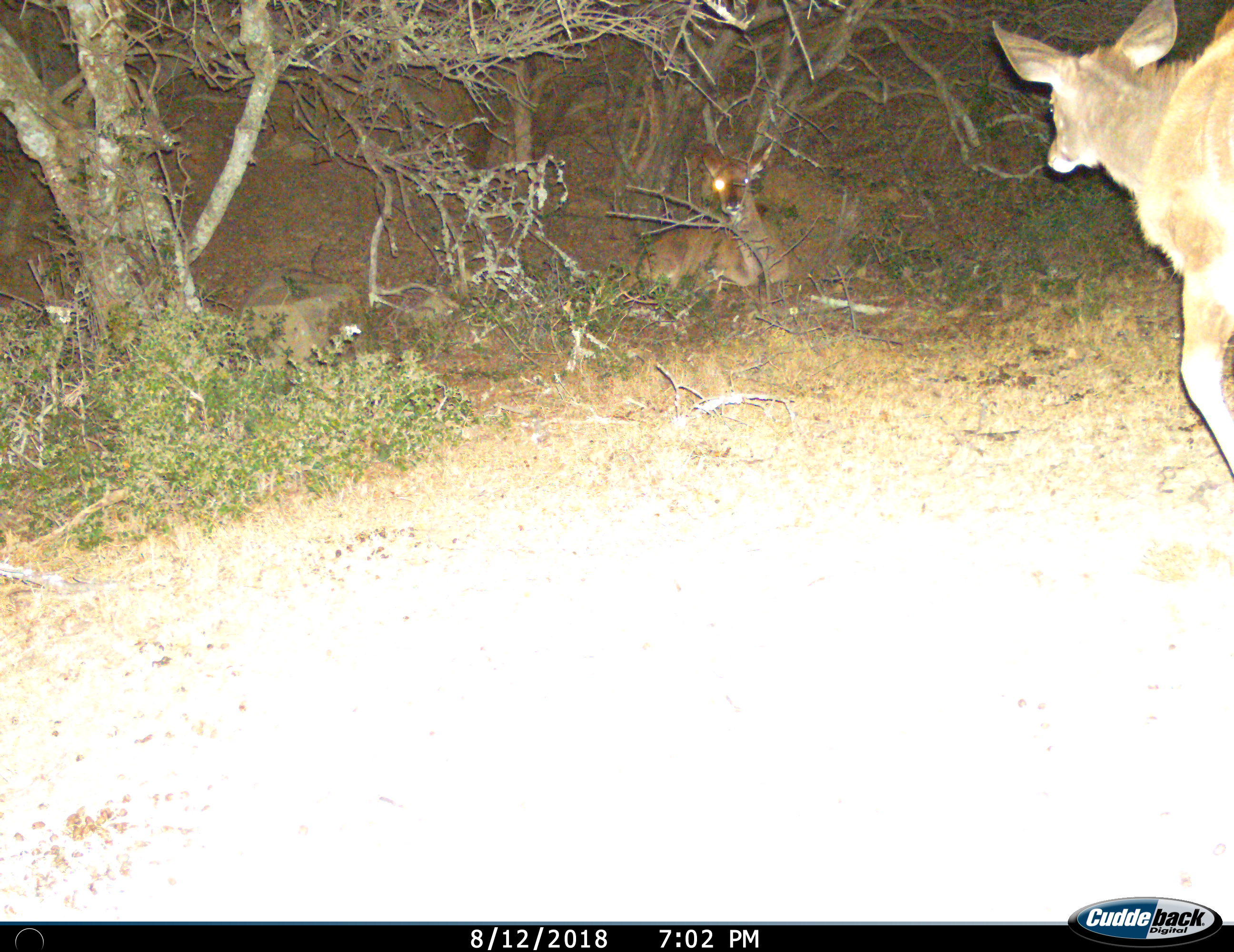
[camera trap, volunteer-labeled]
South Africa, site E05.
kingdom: Animalia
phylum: Chordata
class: Mammalia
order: Artiodactyla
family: Bovidae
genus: Tragelaphus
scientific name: Tragelaphus strepsiceros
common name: greater kudu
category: kudu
Kudu (greater kudu) (Tragelaphus strepsiceros), count 2. Behavior (volunteer vote fractions): standing 14%, resting 100%, moving 86%, interacting 0%. Young present (vote fraction): 43%. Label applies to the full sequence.